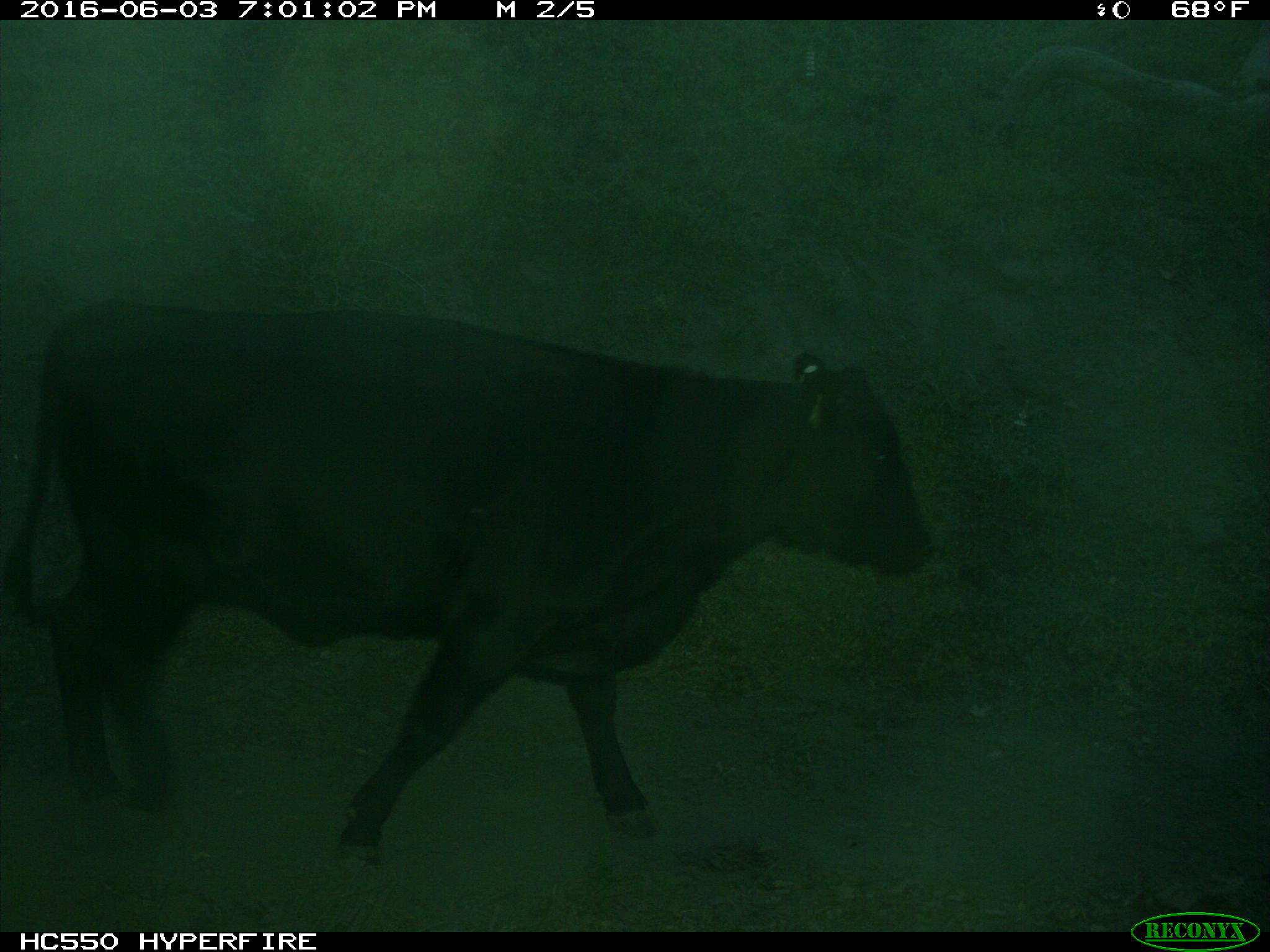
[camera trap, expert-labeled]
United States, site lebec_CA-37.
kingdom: Animalia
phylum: Chordata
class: Mammalia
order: Artiodactyla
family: Bovidae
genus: Bos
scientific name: Bos taurus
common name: domestic cow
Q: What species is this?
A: Bos taurus (domestic cow).